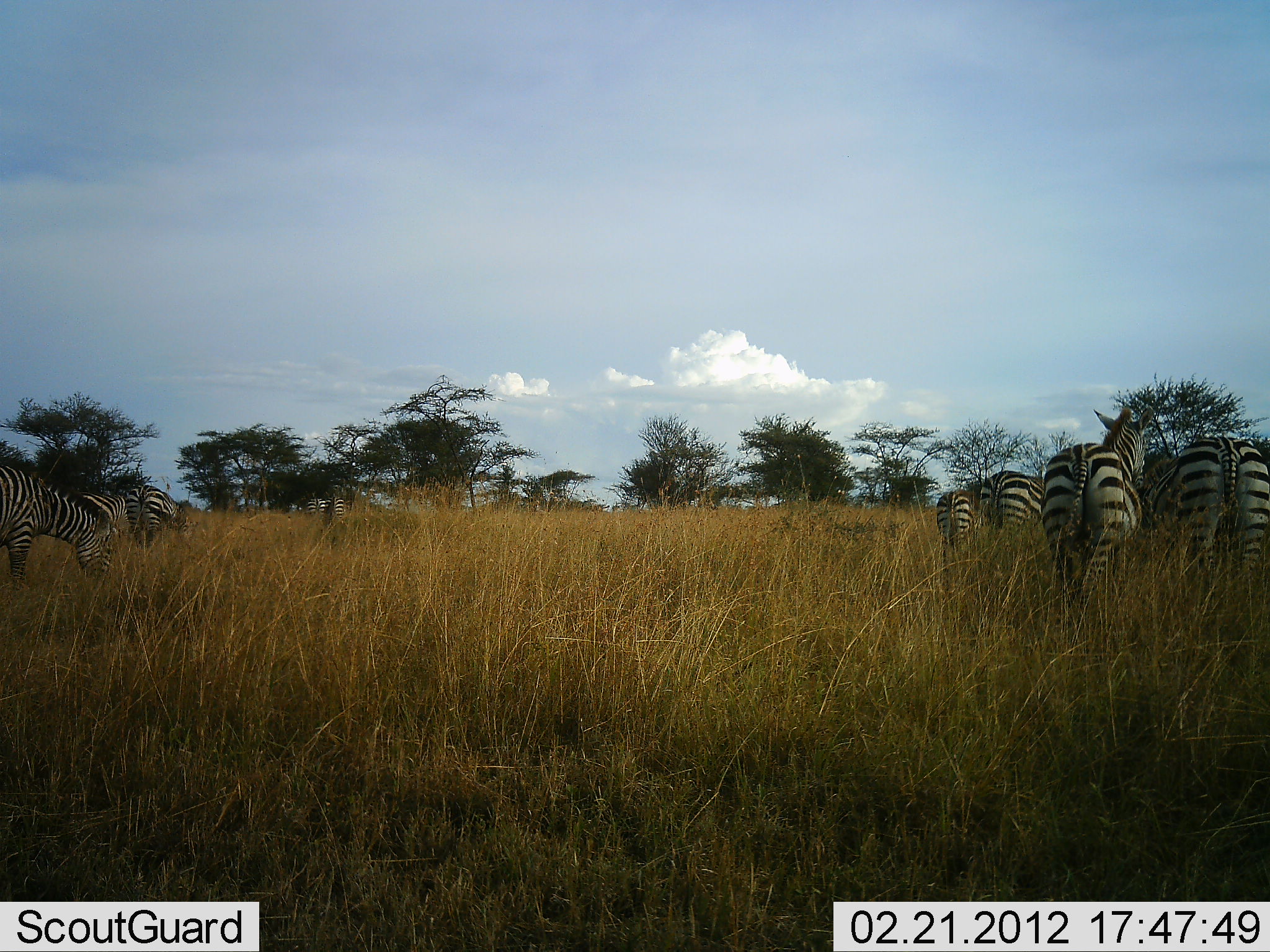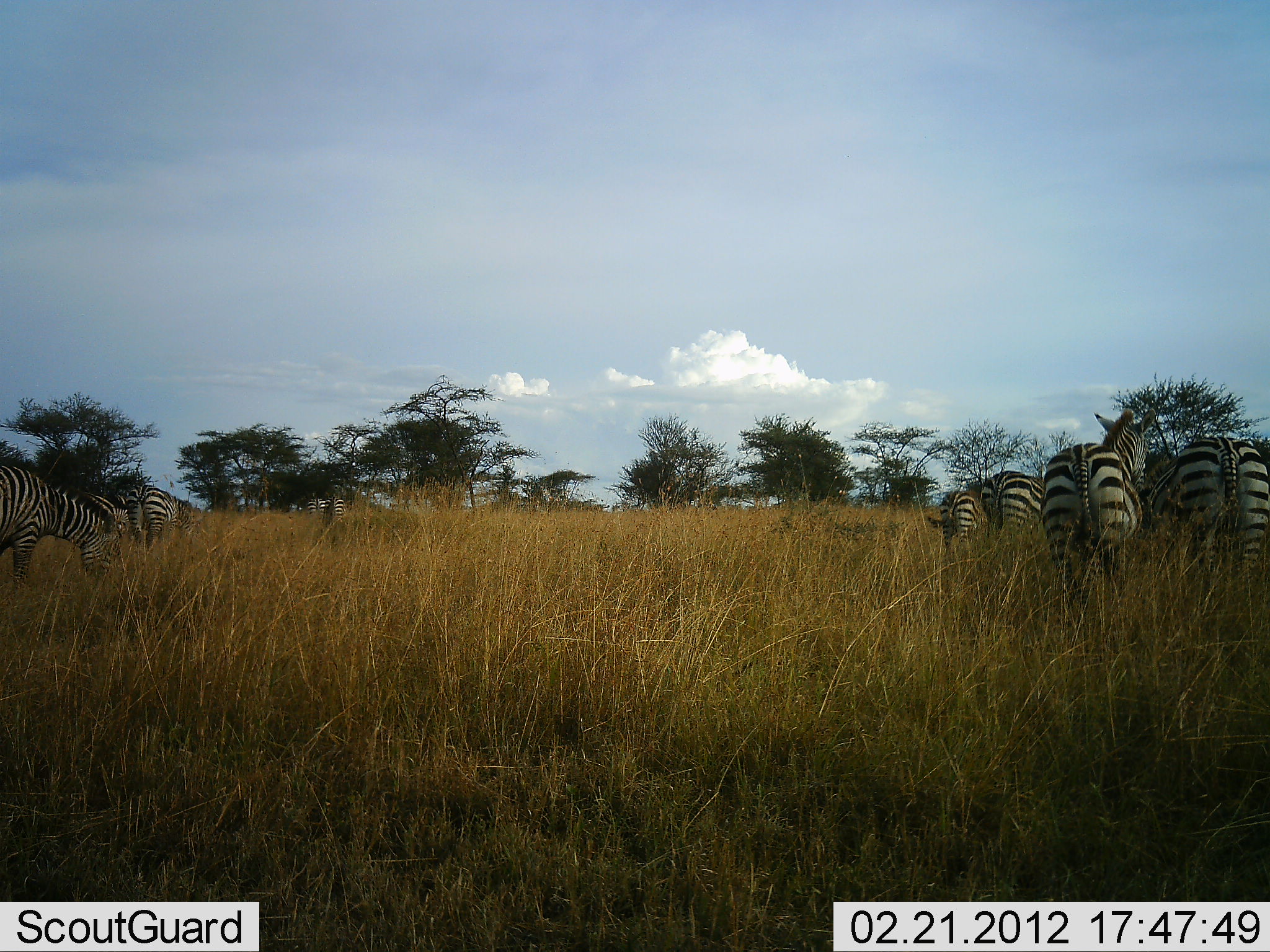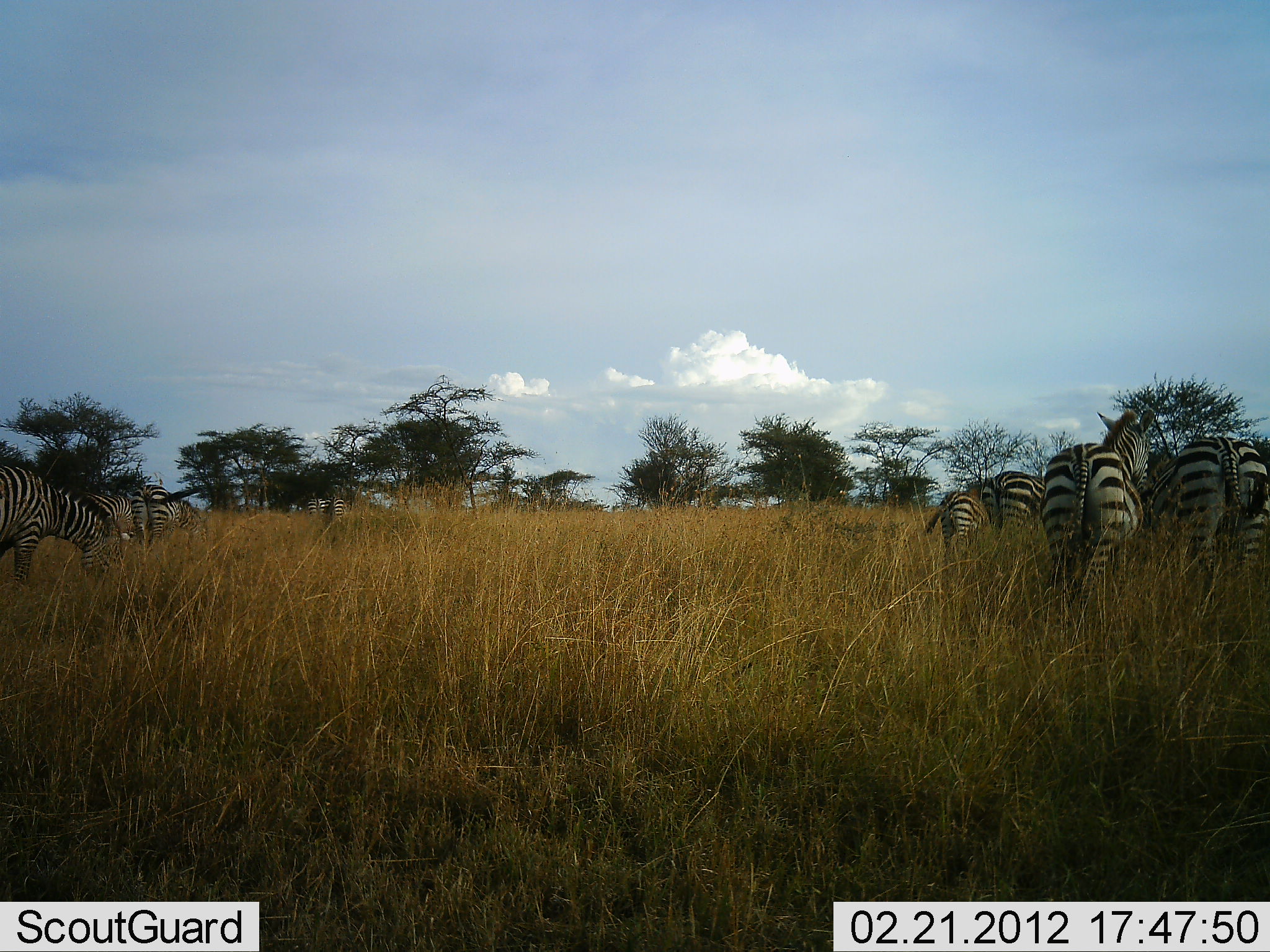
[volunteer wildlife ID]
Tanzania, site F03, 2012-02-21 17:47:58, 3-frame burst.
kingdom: Animalia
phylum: Chordata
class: Mammalia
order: Perissodactyla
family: Equidae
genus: Equus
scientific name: Equus quagga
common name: plains zebra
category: zebra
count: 7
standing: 64%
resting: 0%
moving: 0%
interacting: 0%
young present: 7%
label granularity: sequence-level